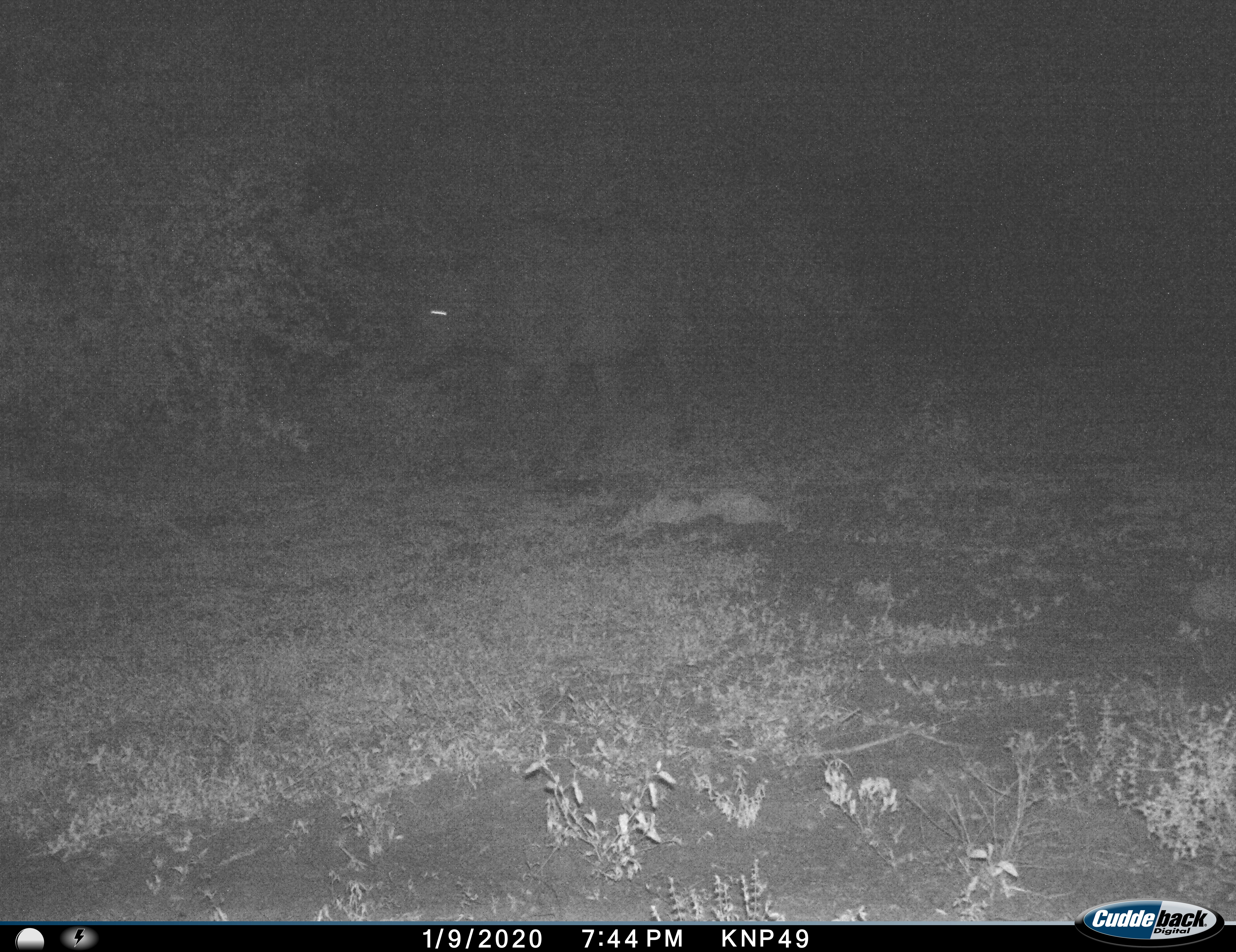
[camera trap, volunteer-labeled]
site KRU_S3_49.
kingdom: Animalia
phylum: Chordata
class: Mammalia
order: Artiodactyla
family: Bovidae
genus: Syncerus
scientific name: Syncerus caffer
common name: african buffalo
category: buffalo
Buffalo (african buffalo) (Syncerus caffer), count 1. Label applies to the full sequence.